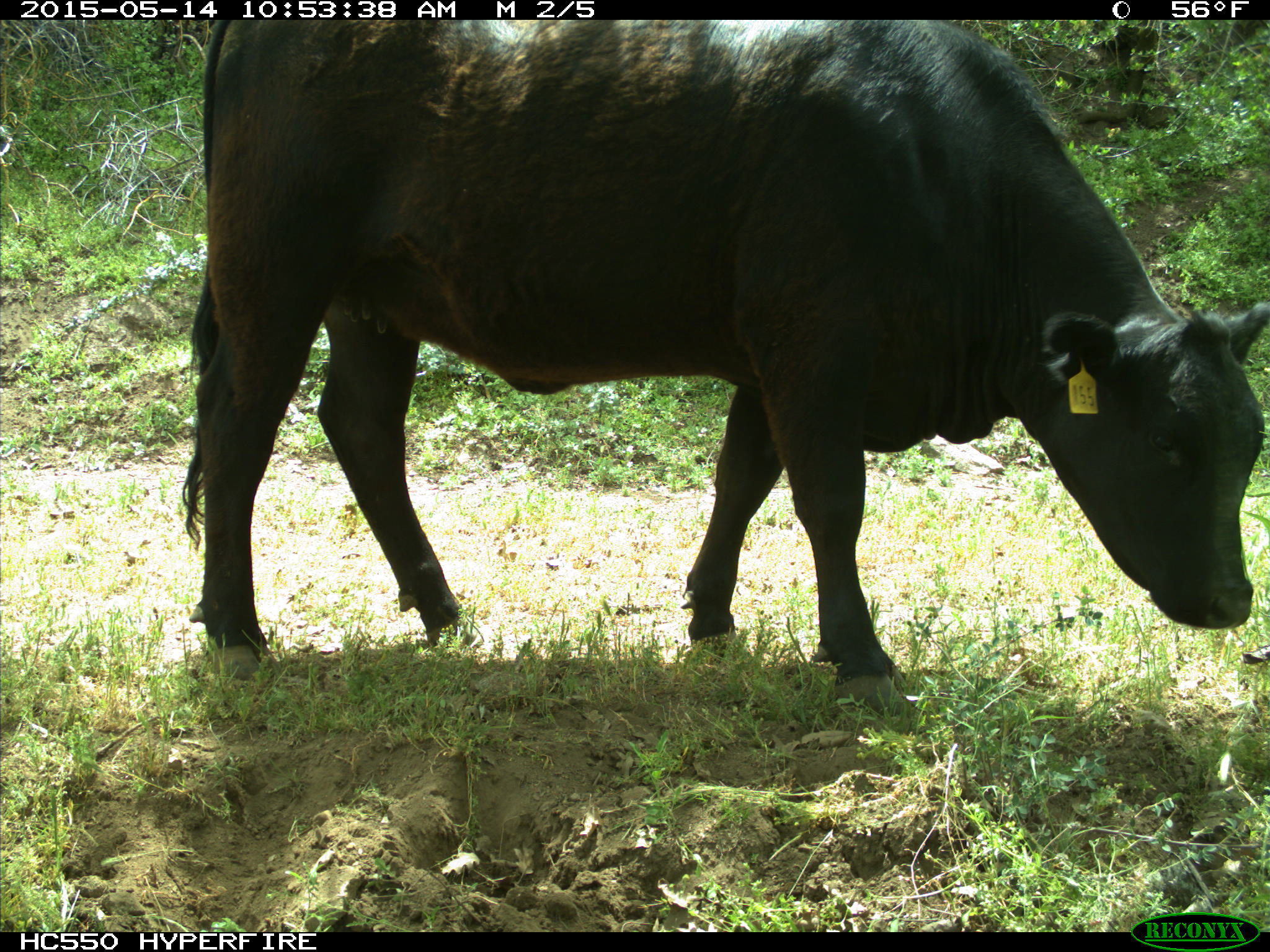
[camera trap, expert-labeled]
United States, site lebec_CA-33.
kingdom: Animalia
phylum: Chordata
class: Mammalia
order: Artiodactyla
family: Bovidae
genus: Bos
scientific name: Bos taurus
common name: domestic cow